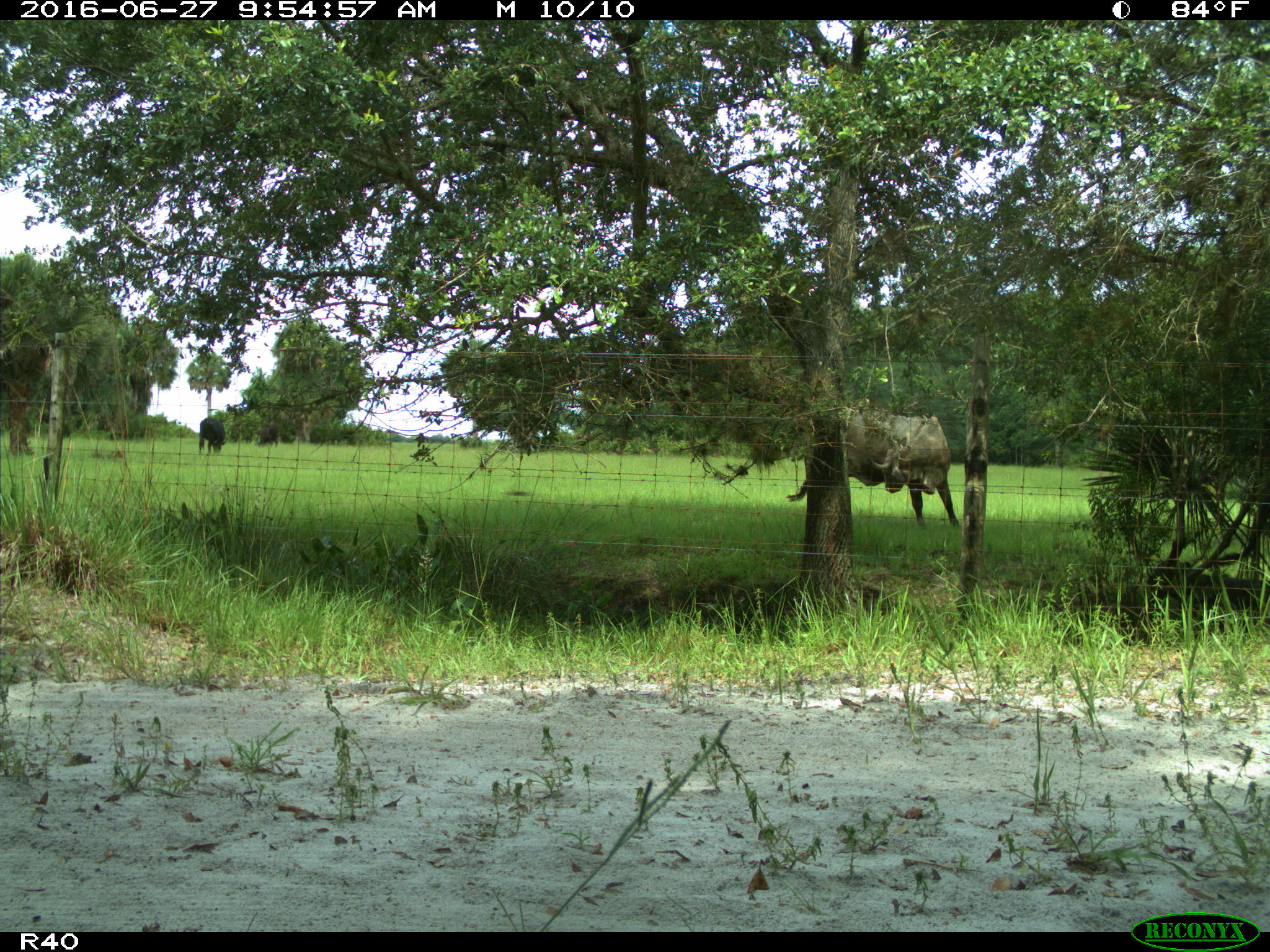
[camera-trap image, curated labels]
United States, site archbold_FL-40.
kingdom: Animalia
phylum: Chordata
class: Mammalia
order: Artiodactyla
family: Bovidae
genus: Bos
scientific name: Bos taurus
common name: domestic cow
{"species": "Bos taurus (domestic cow)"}